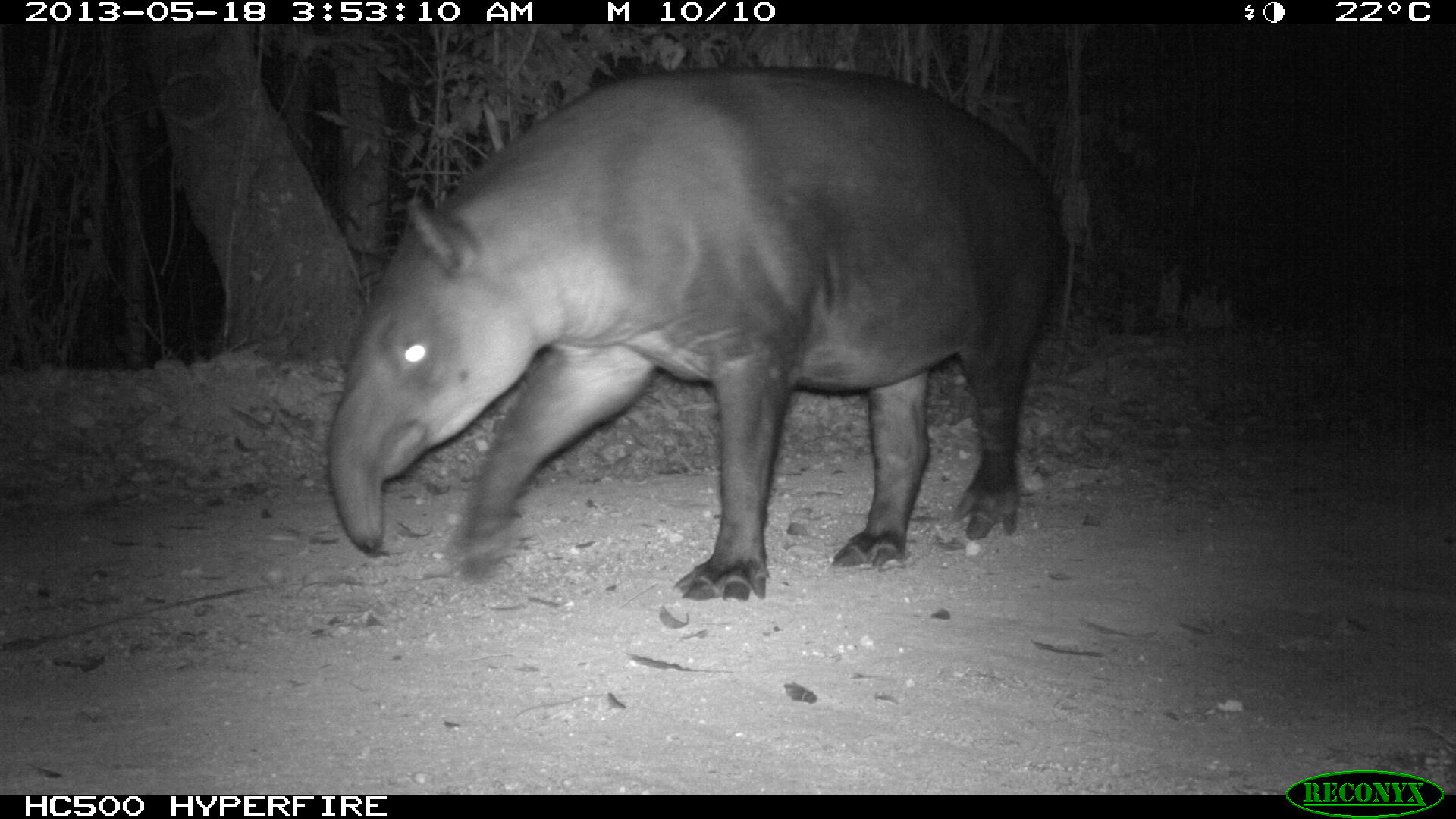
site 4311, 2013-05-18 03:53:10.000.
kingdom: Animalia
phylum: Chordata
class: Mammalia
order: Perissodactyla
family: Tapiridae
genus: Tapirus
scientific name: Tapirus bairdii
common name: baird's tapir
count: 1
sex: female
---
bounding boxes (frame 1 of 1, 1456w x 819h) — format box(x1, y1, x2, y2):
tapirus bairdii: box(323, 64, 1068, 603)